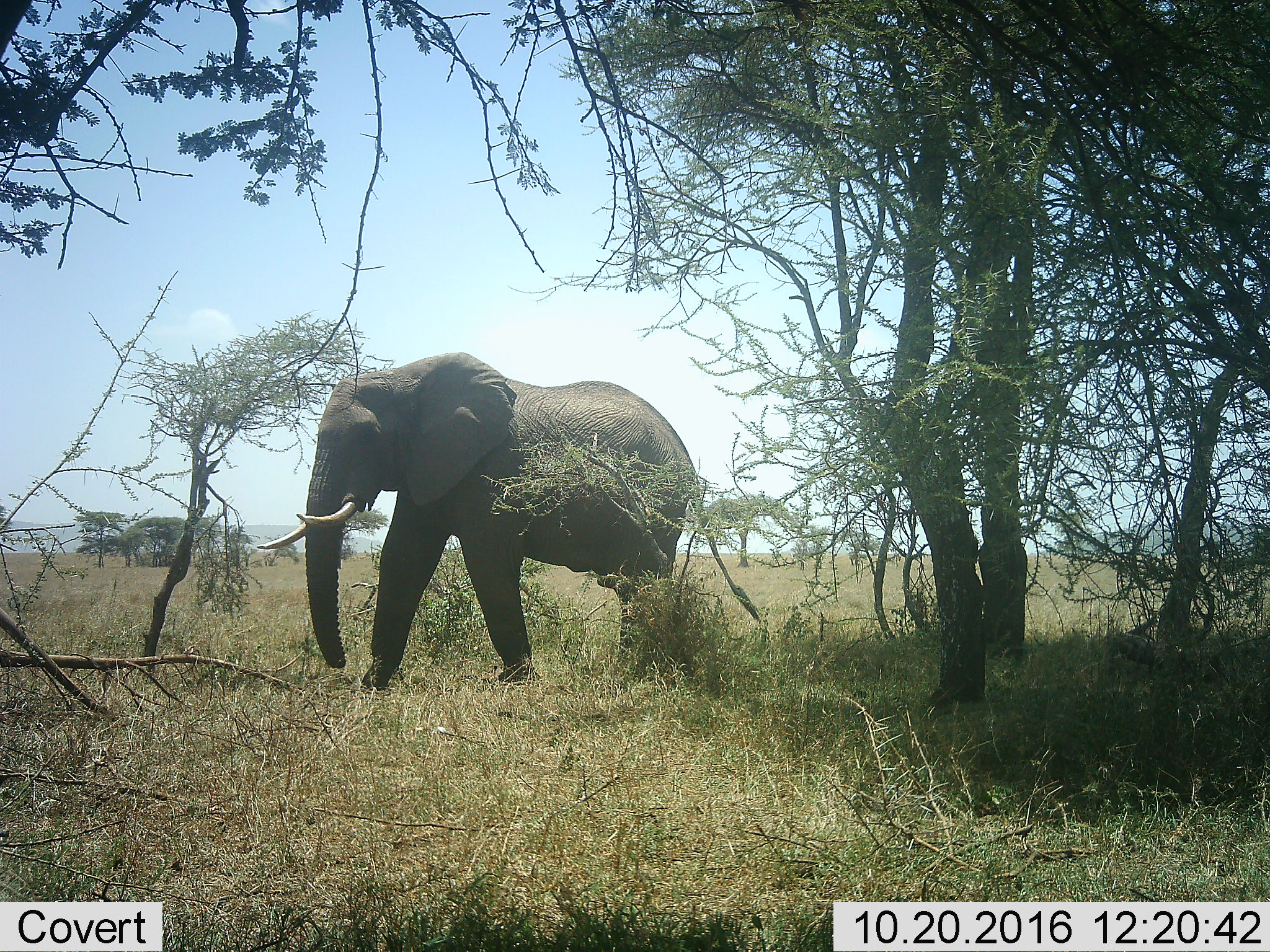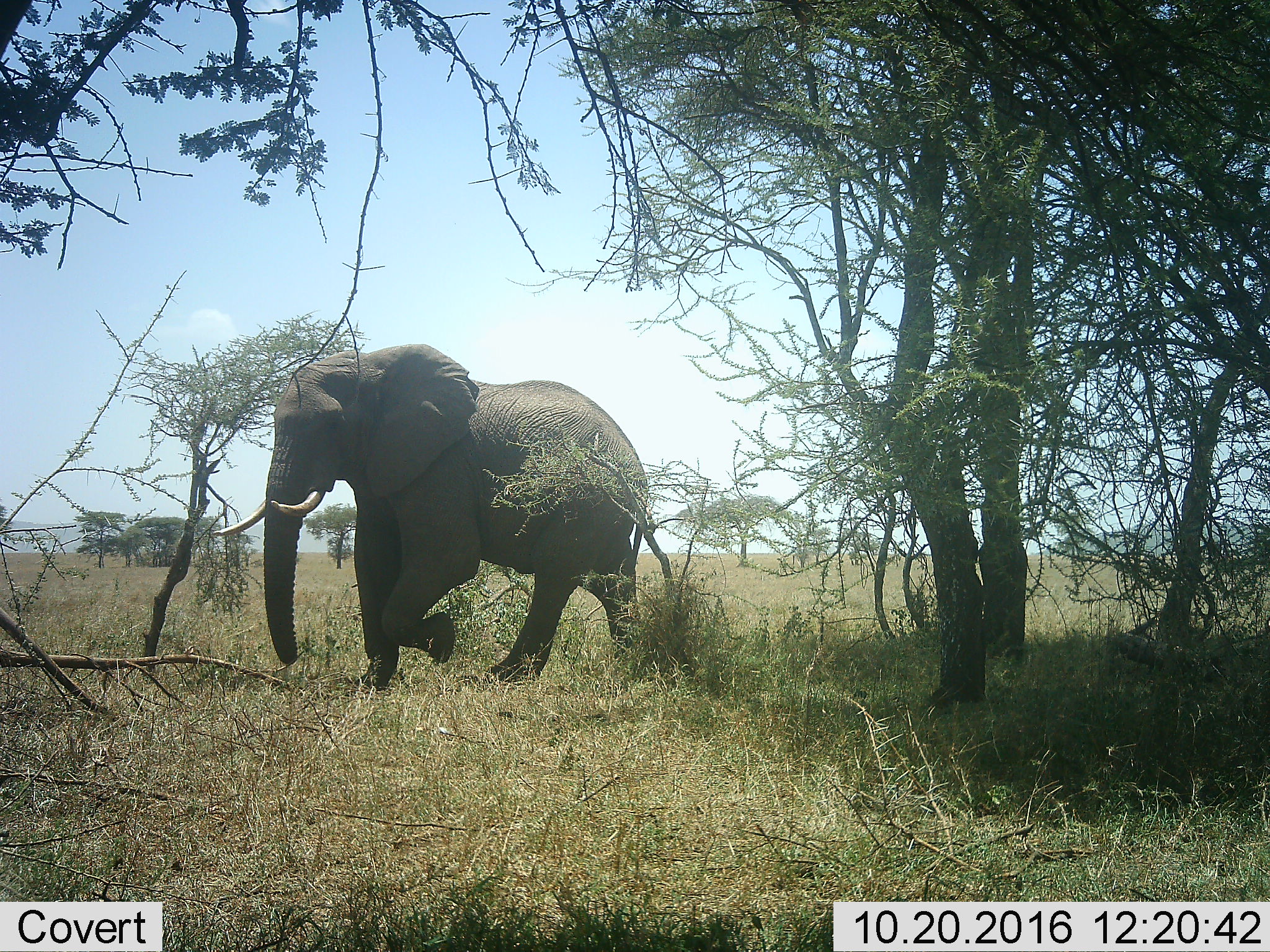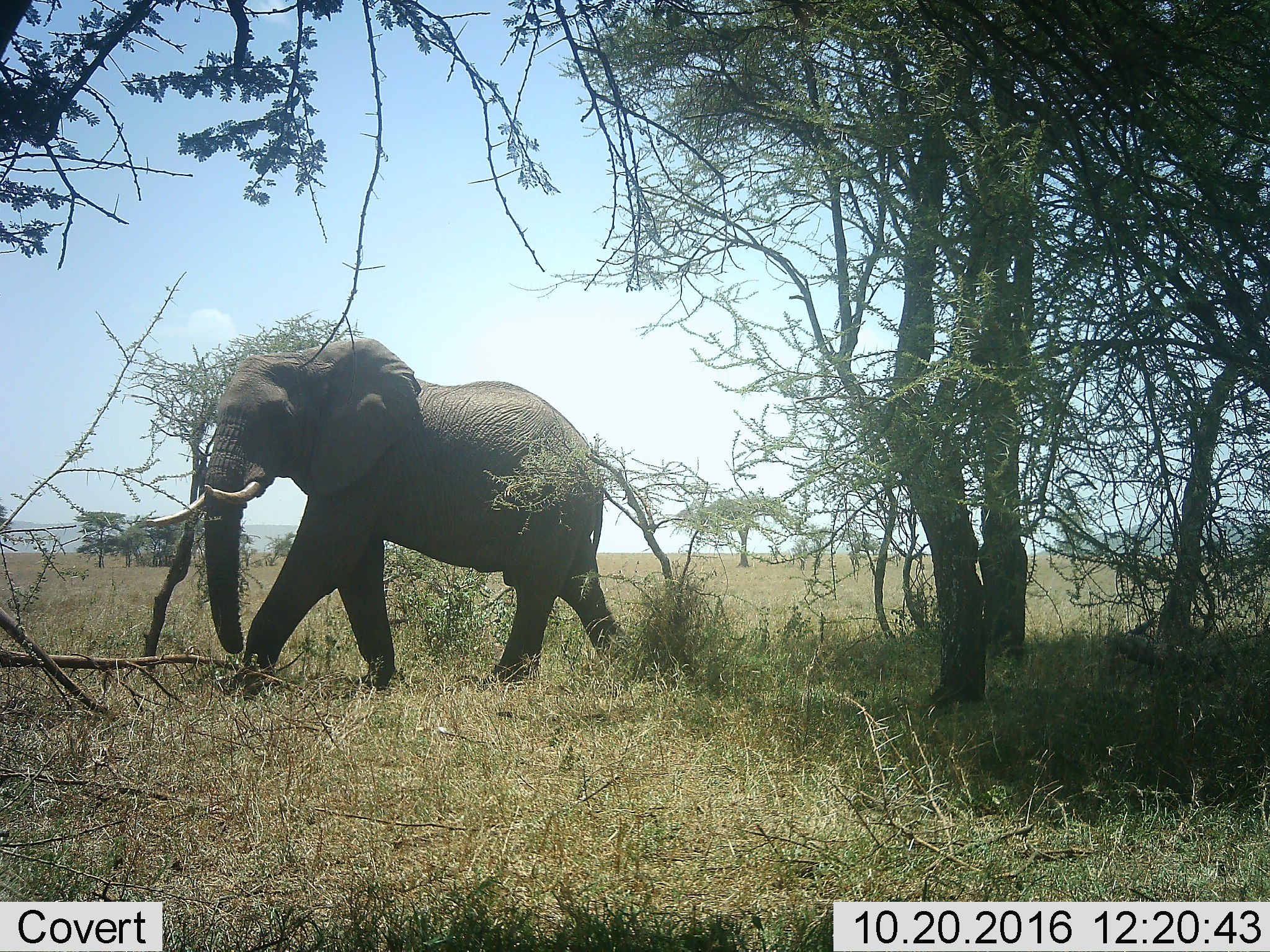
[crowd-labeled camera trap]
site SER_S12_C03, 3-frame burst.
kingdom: Animalia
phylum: Chordata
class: Mammalia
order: Proboscidea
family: Elephantidae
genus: Loxodonta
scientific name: Loxodonta africana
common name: african bush elephant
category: elephant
Elephant (african bush elephant) (Loxodonta africana), count 1. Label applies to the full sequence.